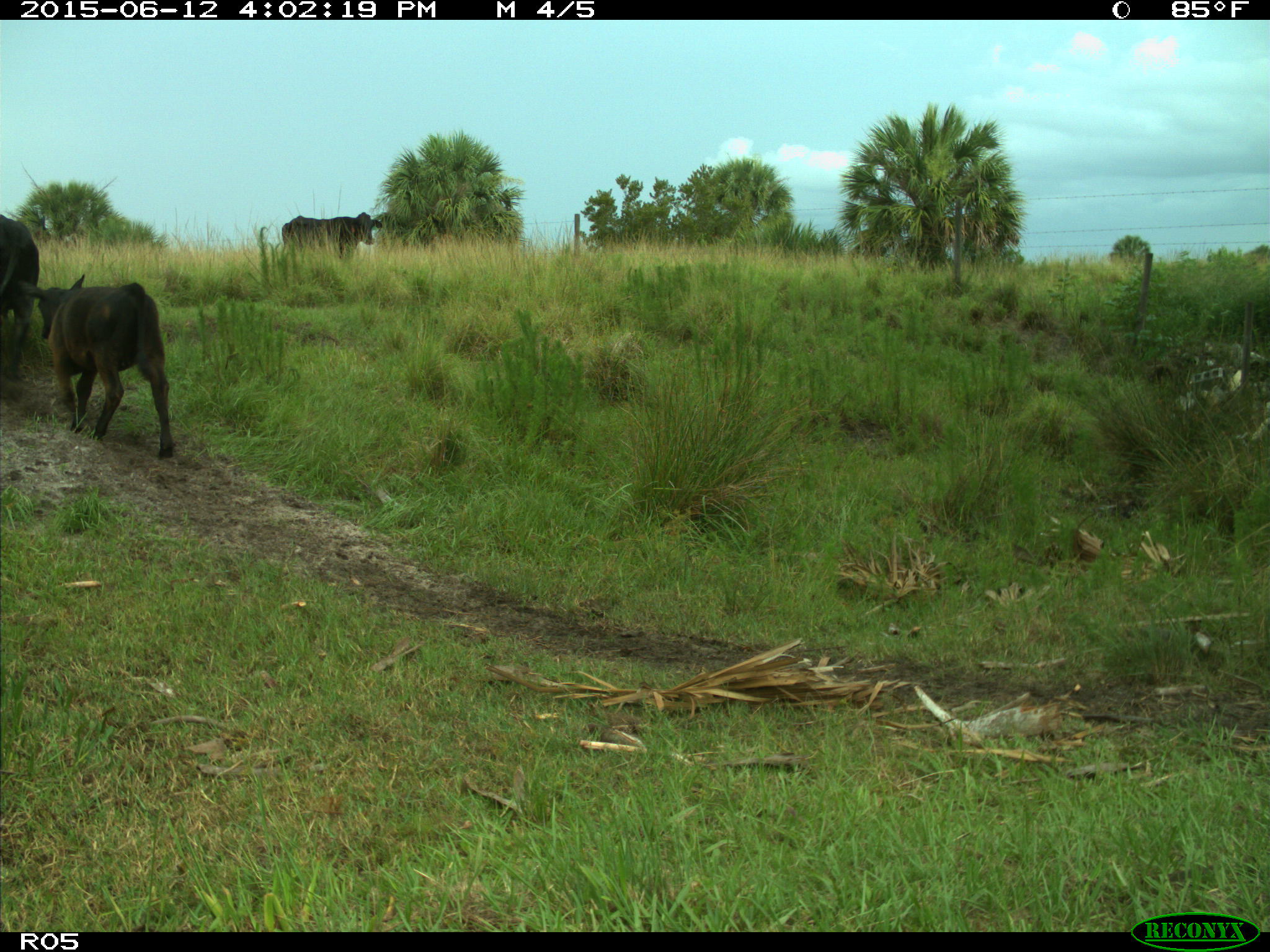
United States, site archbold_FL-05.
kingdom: Animalia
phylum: Chordata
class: Mammalia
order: Artiodactyla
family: Bovidae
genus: Bos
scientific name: Bos taurus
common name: domestic cow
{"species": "Bos taurus (domestic cow)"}